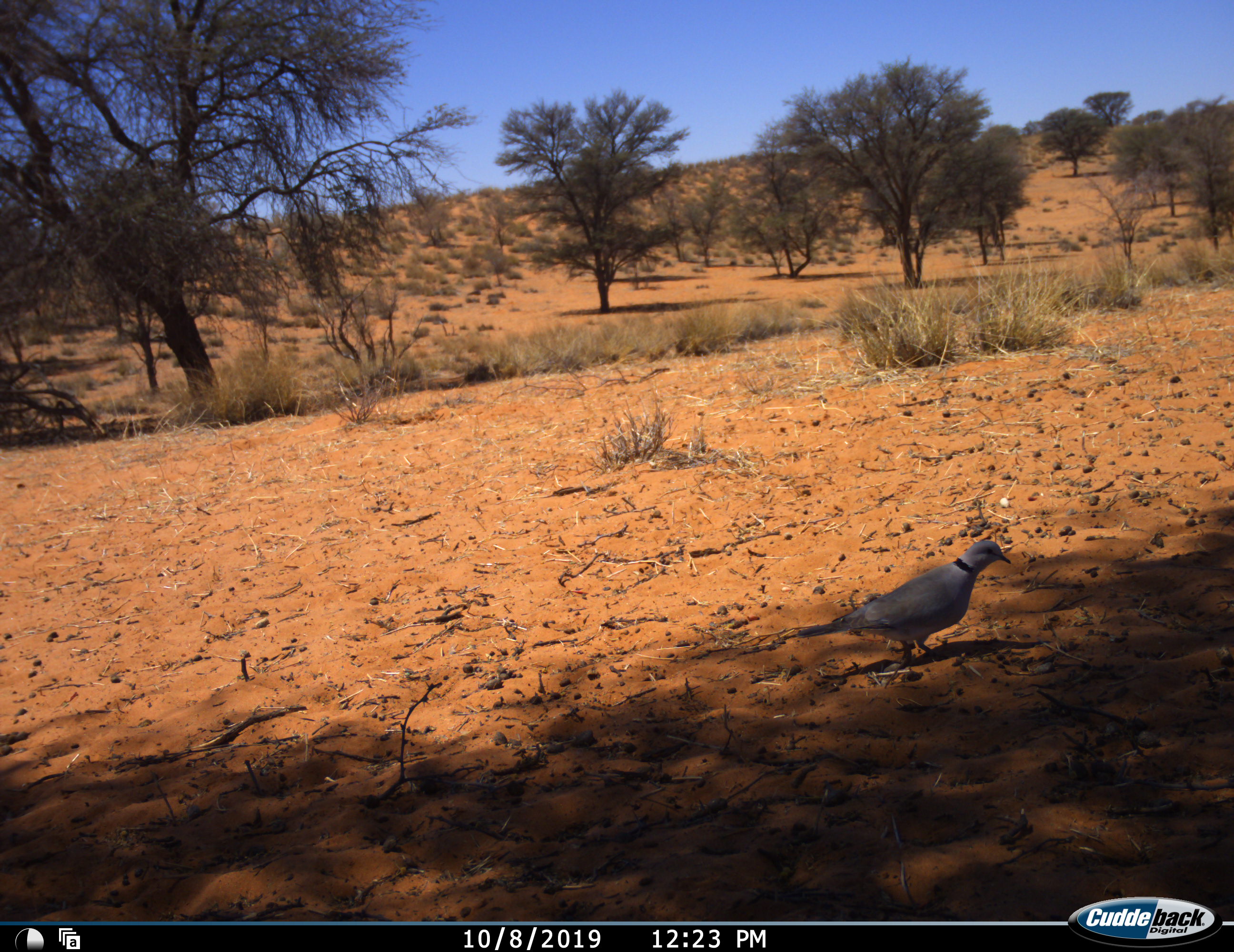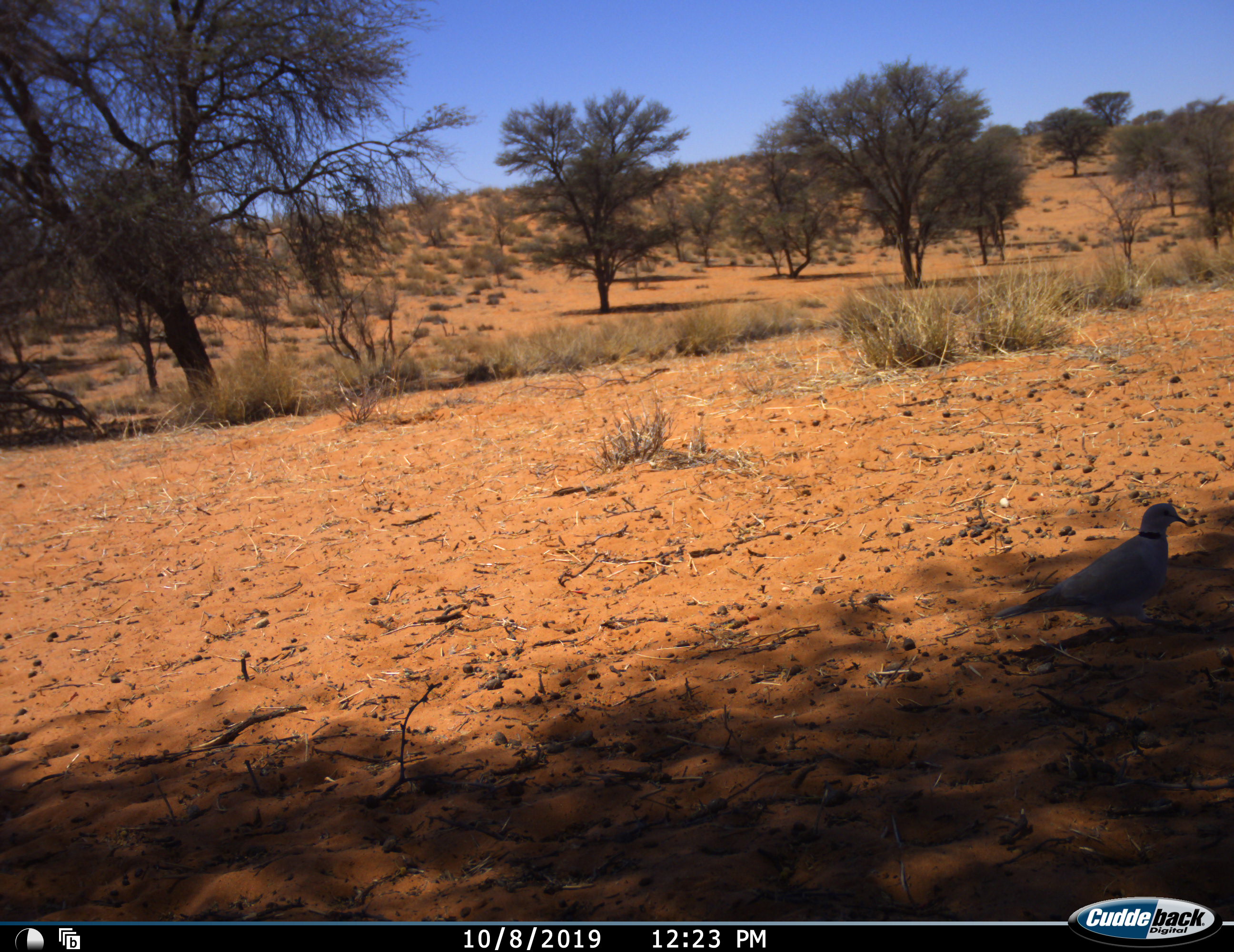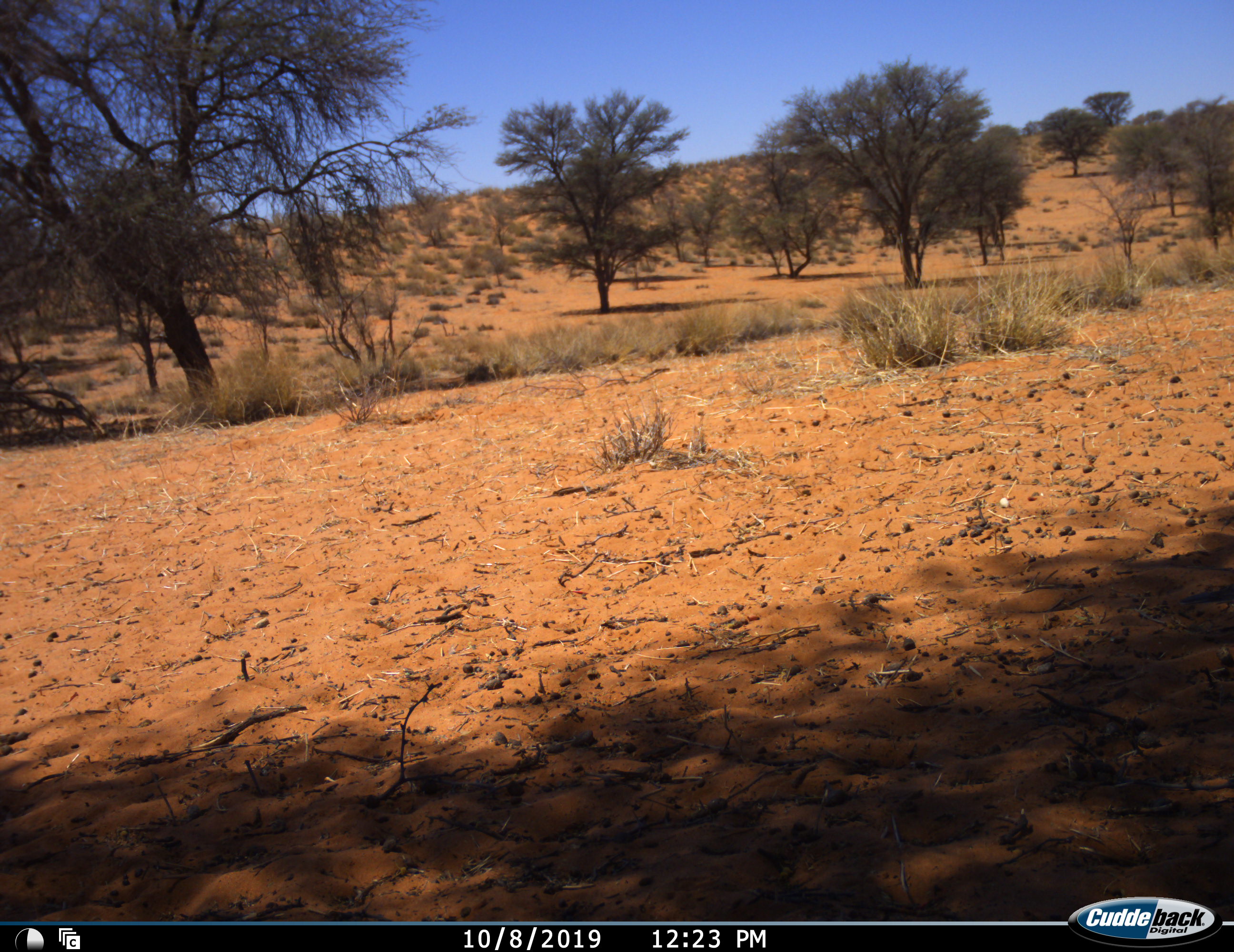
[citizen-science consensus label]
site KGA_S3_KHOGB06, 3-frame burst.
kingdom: Animalia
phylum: Chordata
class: Aves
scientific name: Aves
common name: bird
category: birdother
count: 1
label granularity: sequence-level